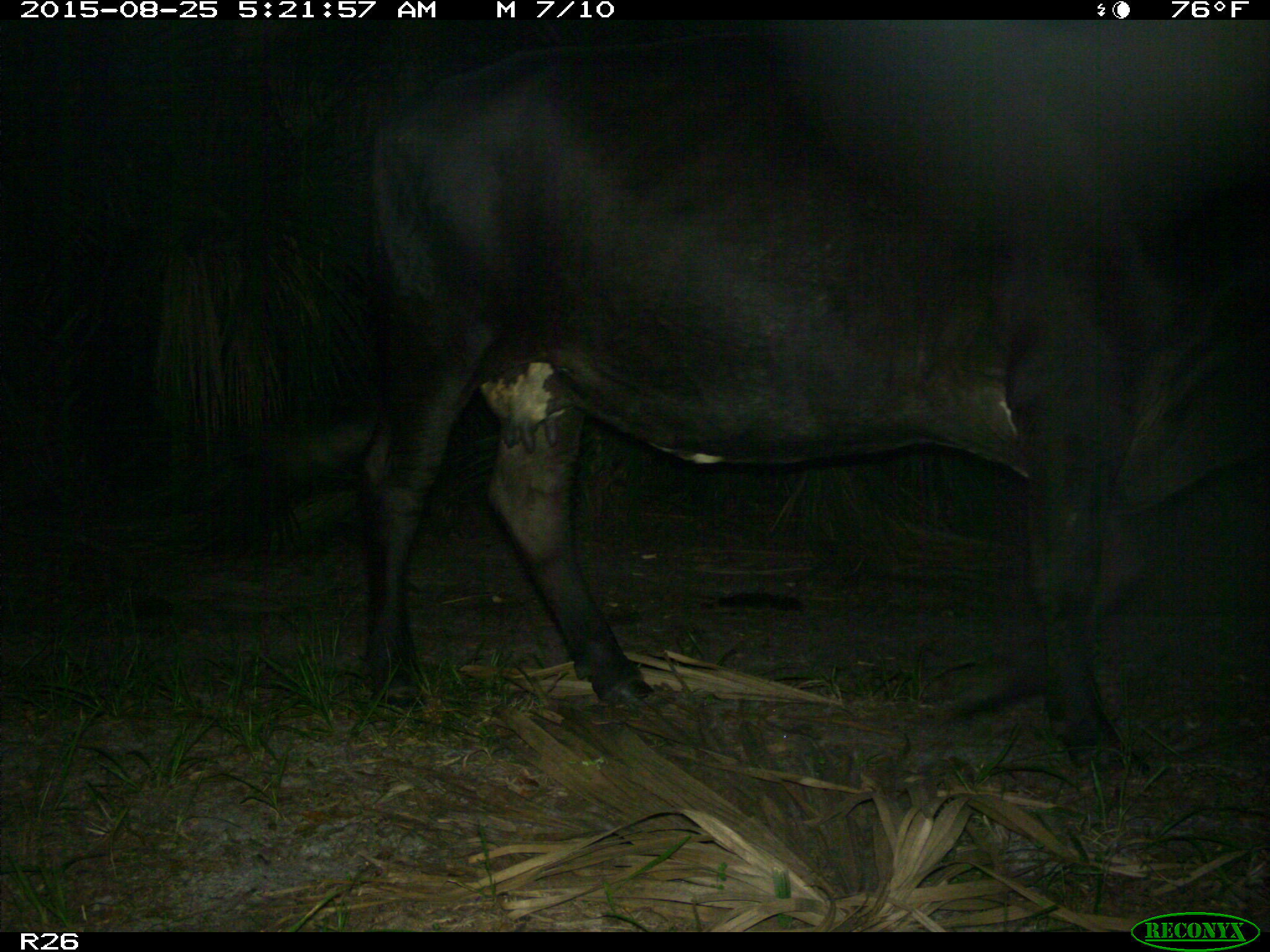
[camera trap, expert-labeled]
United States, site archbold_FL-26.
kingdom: Animalia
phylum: Chordata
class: Mammalia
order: Artiodactyla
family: Bovidae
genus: Bos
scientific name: Bos taurus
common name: domestic cow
Bos taurus (domestic cow).